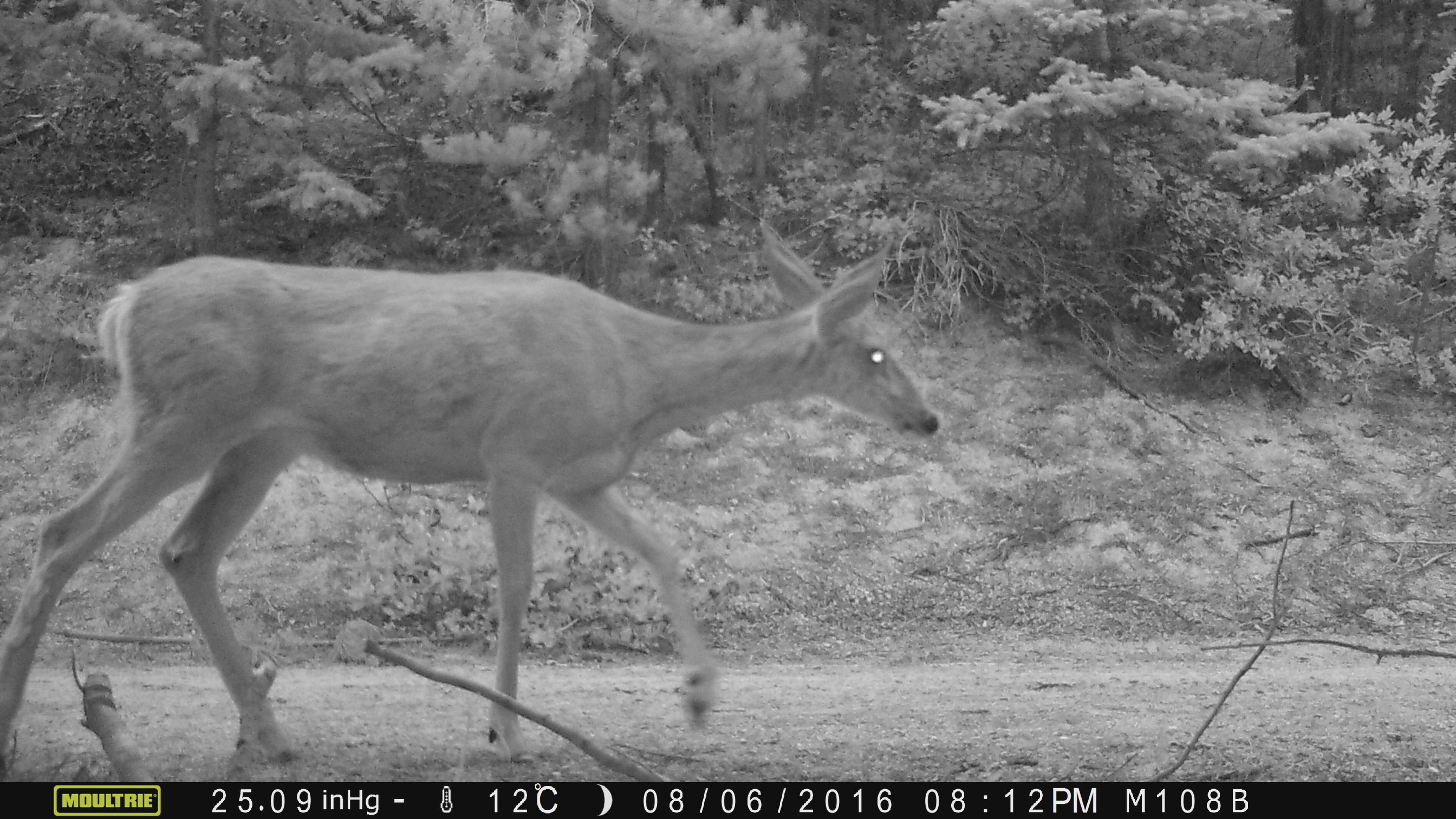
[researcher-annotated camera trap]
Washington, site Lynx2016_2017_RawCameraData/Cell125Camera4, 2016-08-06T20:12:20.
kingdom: Animalia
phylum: Chordata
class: Mammalia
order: Artiodactyla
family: Cervidae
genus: Odocoileus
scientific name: Odocoileus hemionus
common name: mule deer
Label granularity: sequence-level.